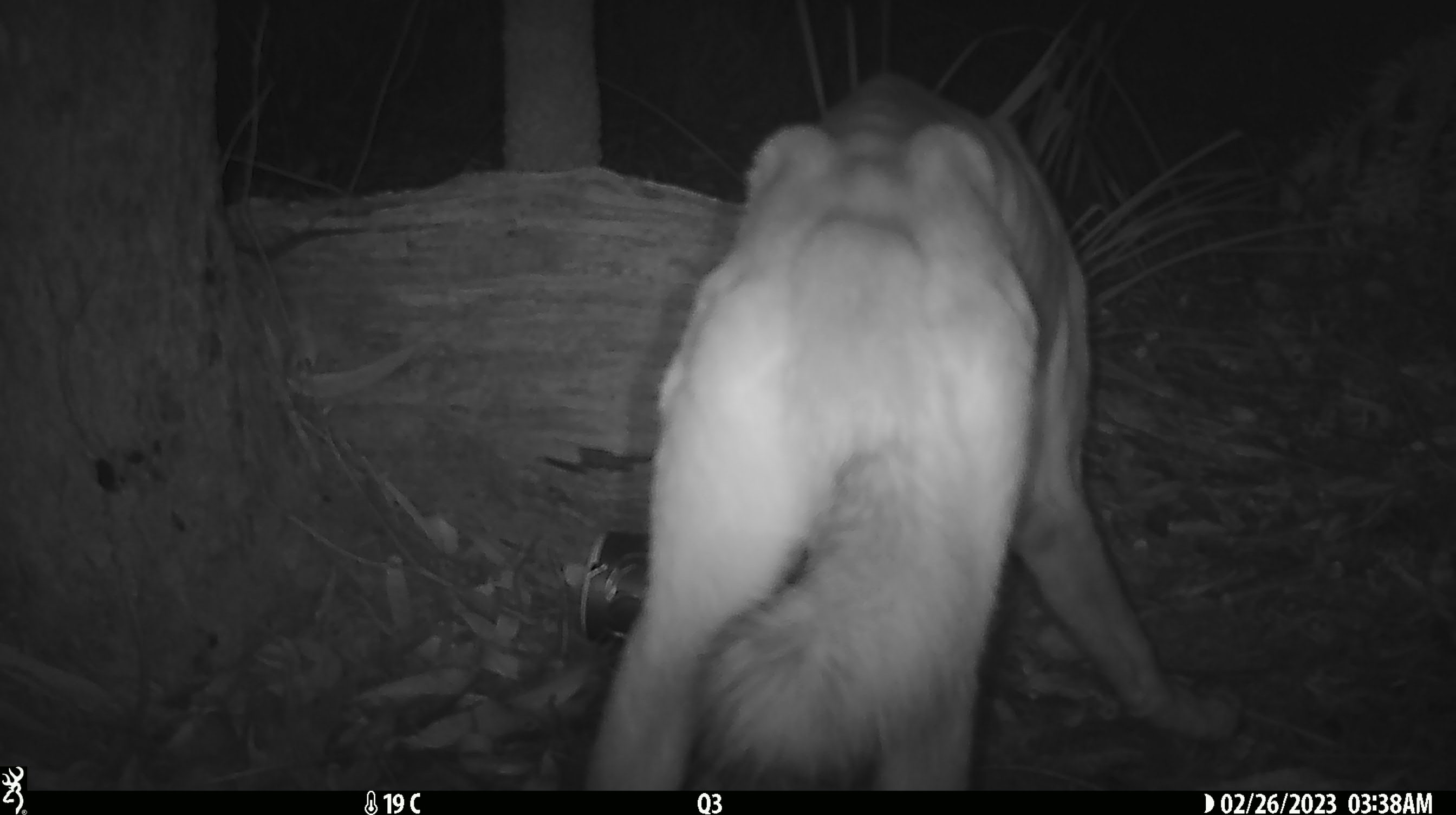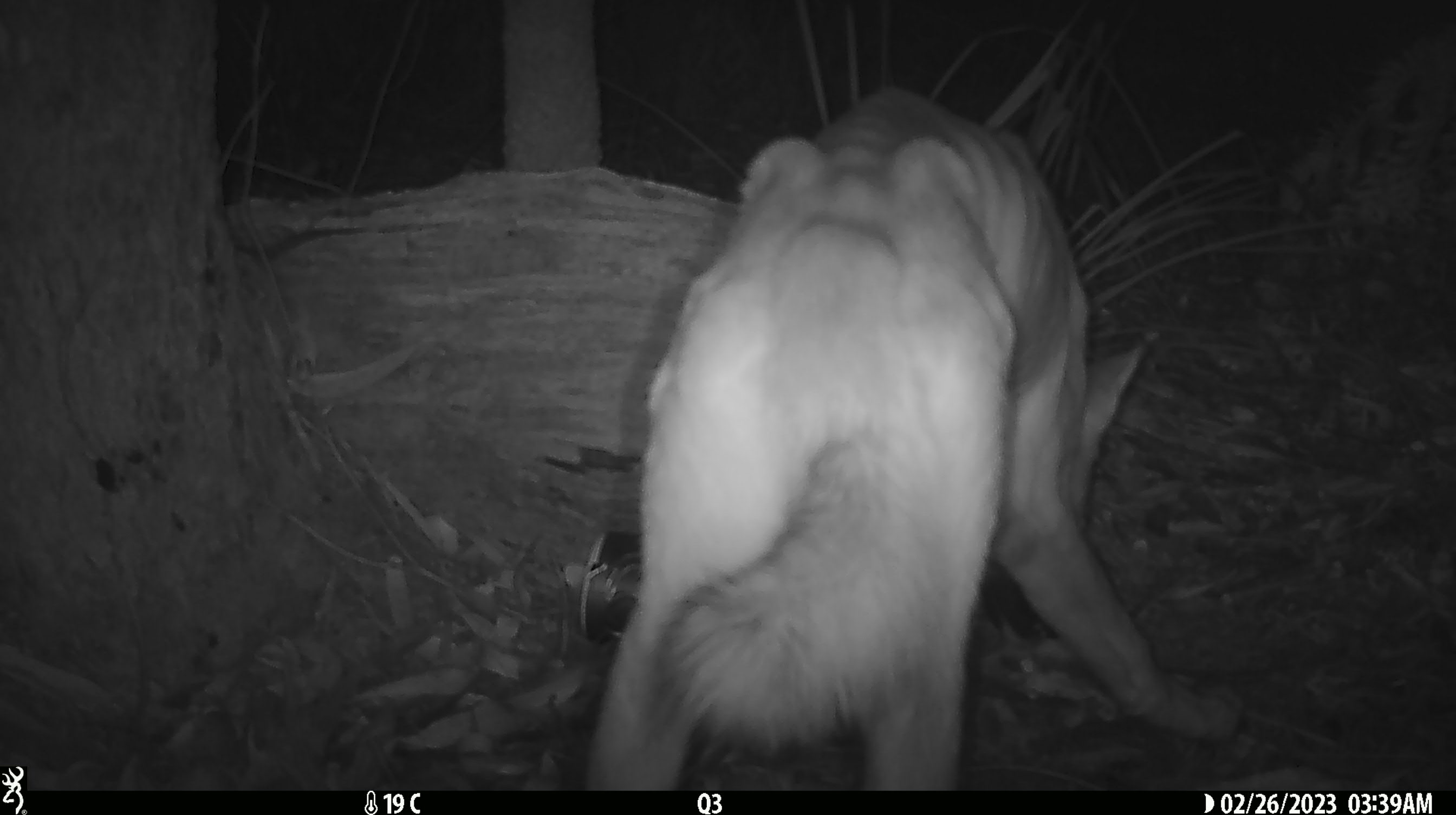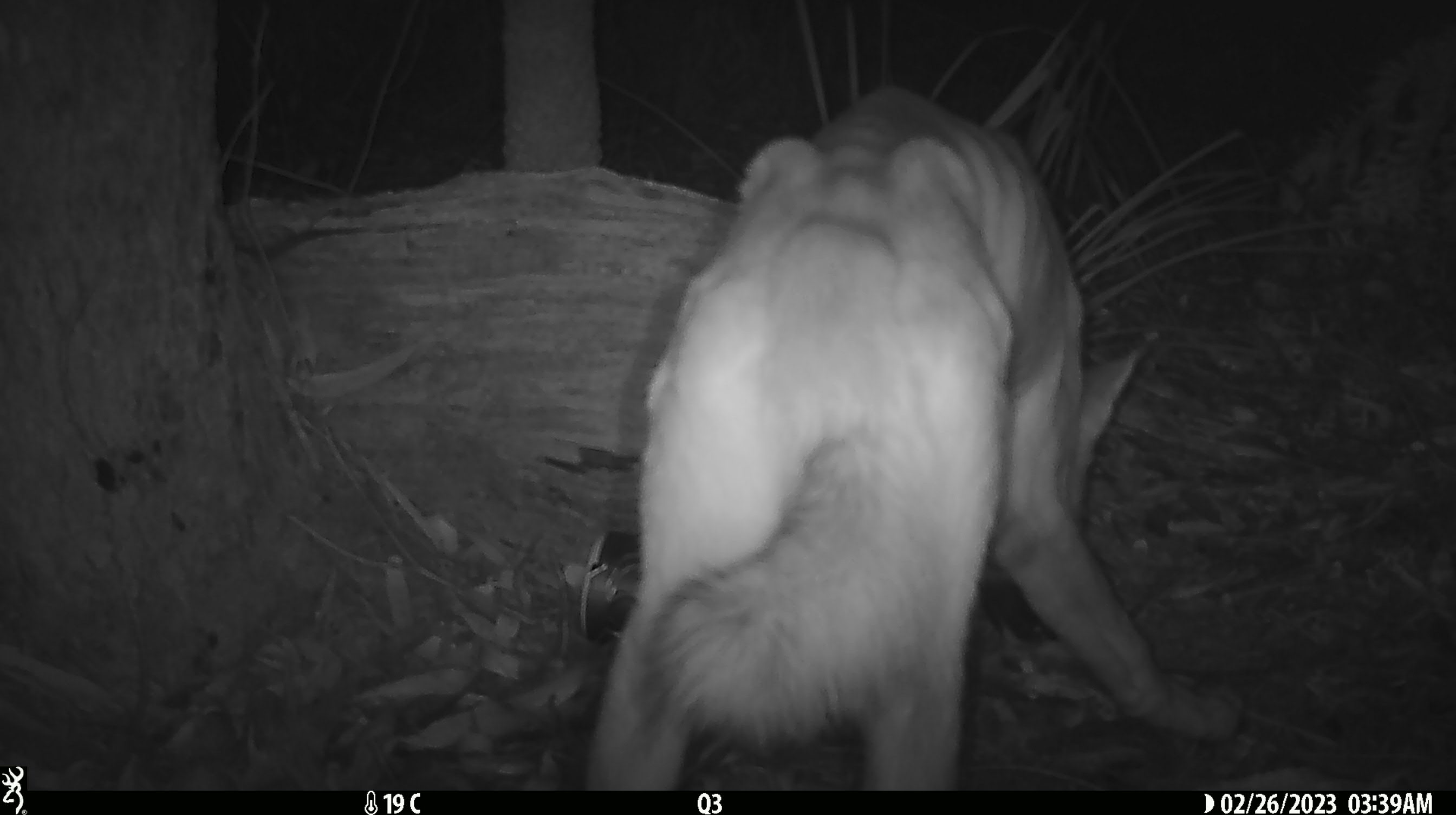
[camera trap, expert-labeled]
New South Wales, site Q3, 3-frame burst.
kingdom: Animalia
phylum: Chordata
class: Mammalia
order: Carnivora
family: Canidae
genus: Canis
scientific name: Canis familiaris dingo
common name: dingo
Dingo (Canis familiaris dingo).